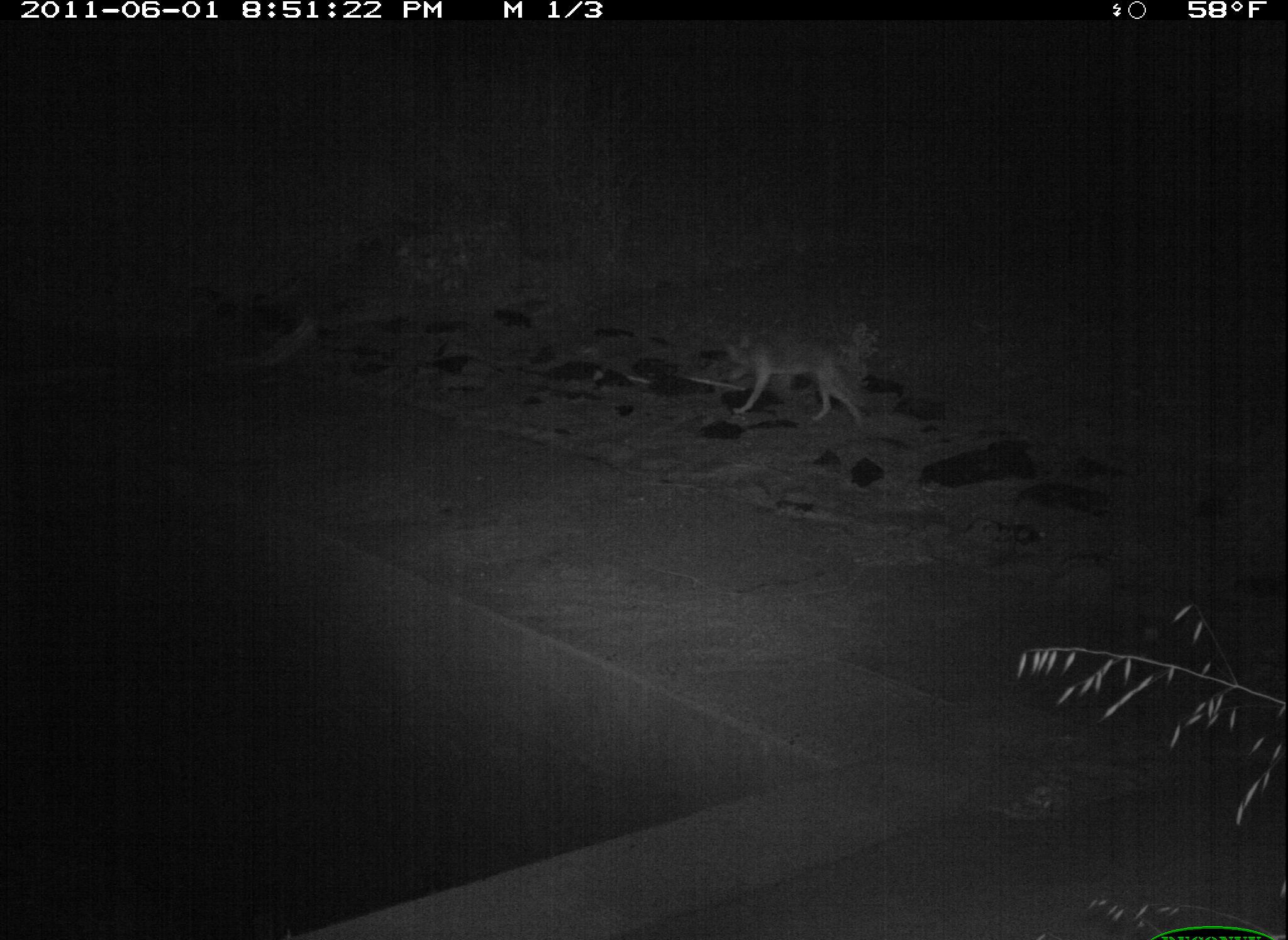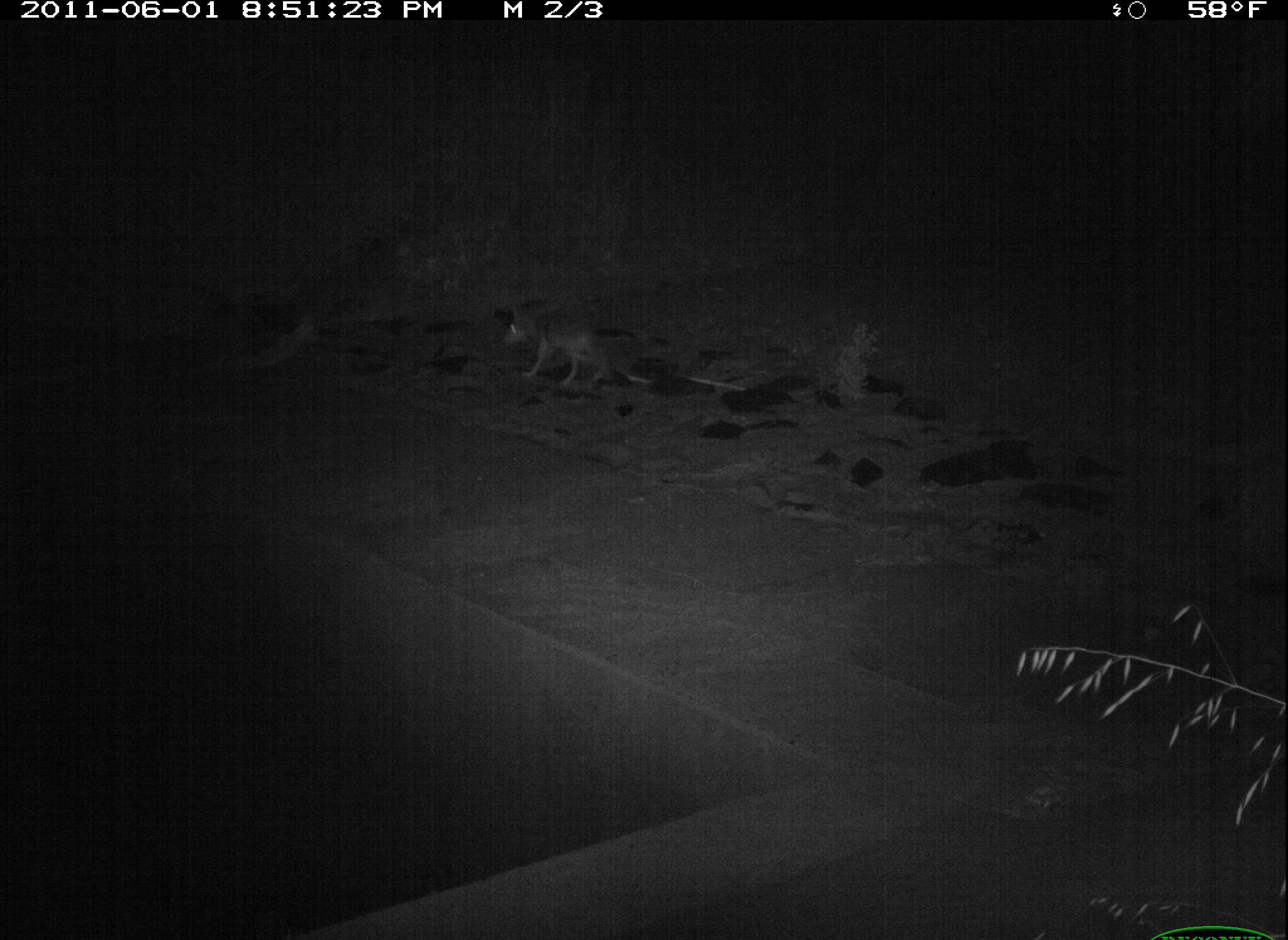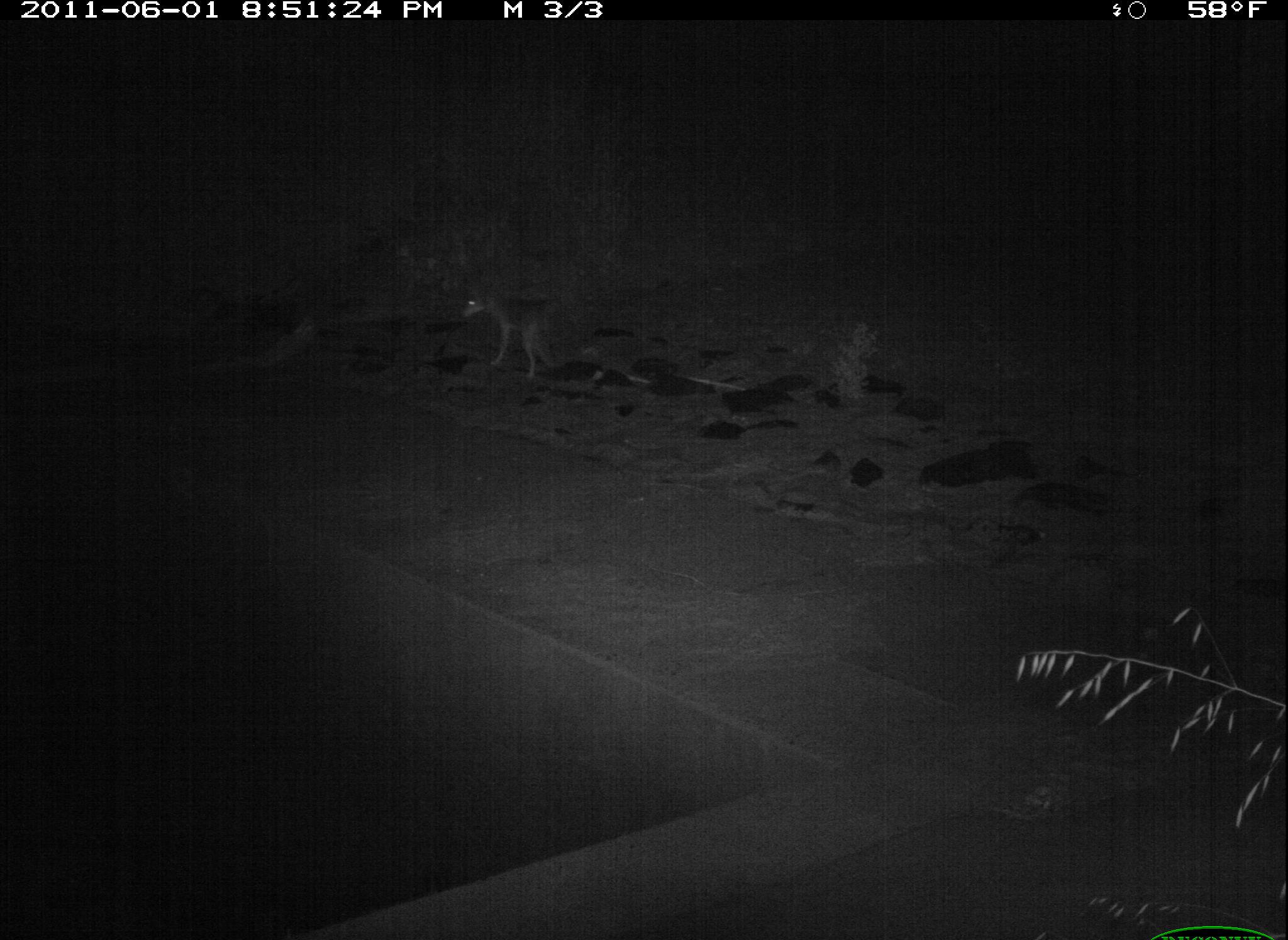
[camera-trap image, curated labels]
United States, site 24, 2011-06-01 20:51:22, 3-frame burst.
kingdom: Animalia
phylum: Chordata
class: Mammalia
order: Carnivora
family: Canidae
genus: Canis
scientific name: Canis latrans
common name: coyote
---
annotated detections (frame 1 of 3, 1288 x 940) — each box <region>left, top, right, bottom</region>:
coyote: <region>720, 334, 863, 428</region>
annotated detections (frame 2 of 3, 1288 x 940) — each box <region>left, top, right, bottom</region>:
coyote: <region>500, 303, 604, 391</region>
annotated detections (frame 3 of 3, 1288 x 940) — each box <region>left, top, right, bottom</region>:
coyote: <region>463, 281, 564, 381</region>